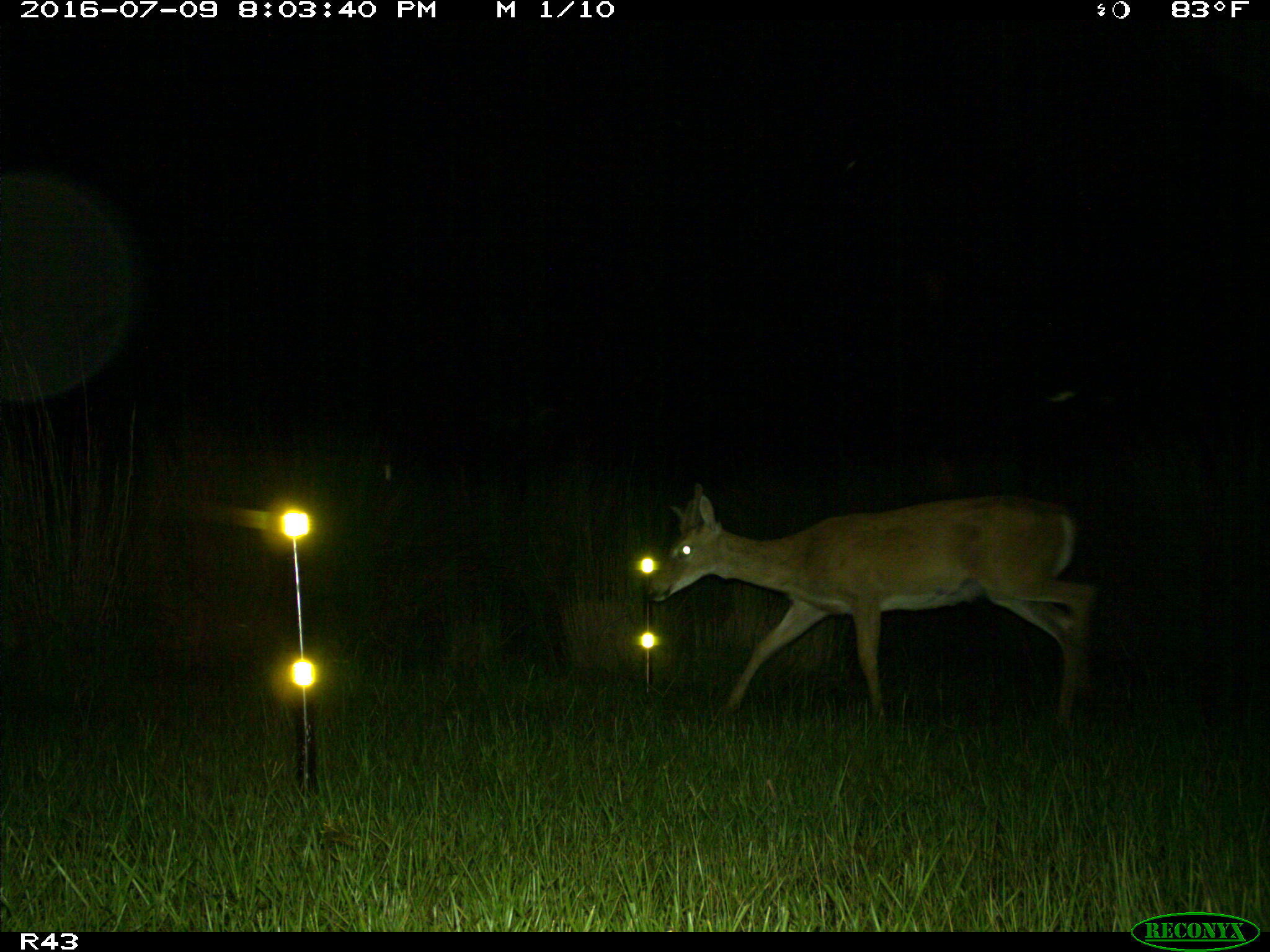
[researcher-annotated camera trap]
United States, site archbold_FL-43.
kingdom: Animalia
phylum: Chordata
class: Mammalia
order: Artiodactyla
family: Cervidae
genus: Odocoileus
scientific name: Odocoileus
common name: deer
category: unidentified deer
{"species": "unidentified deer (deer) (Odocoileus)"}